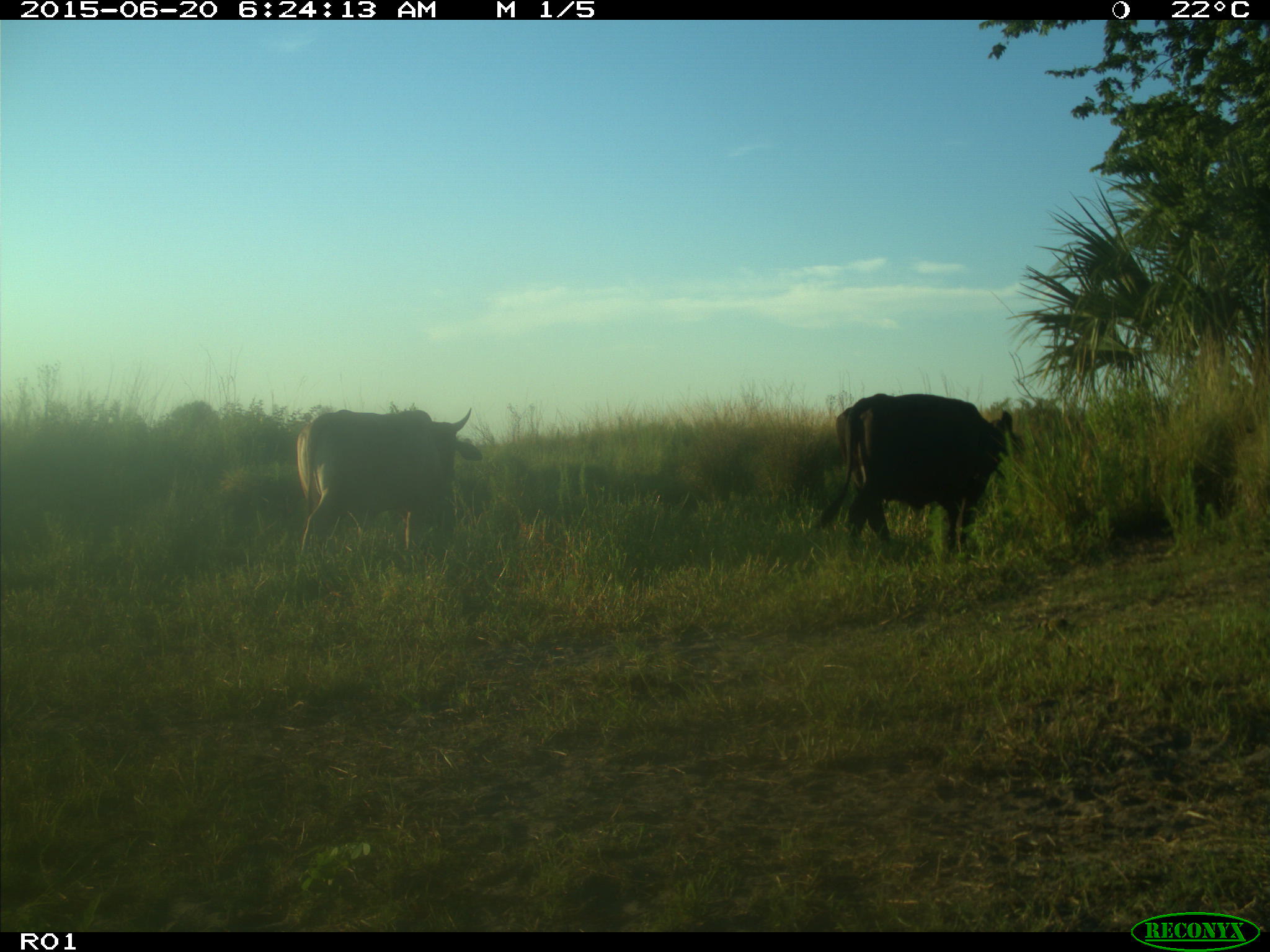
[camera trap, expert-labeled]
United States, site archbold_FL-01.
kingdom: Animalia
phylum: Chordata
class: Mammalia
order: Artiodactyla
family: Bovidae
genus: Bos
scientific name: Bos taurus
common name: domestic cow